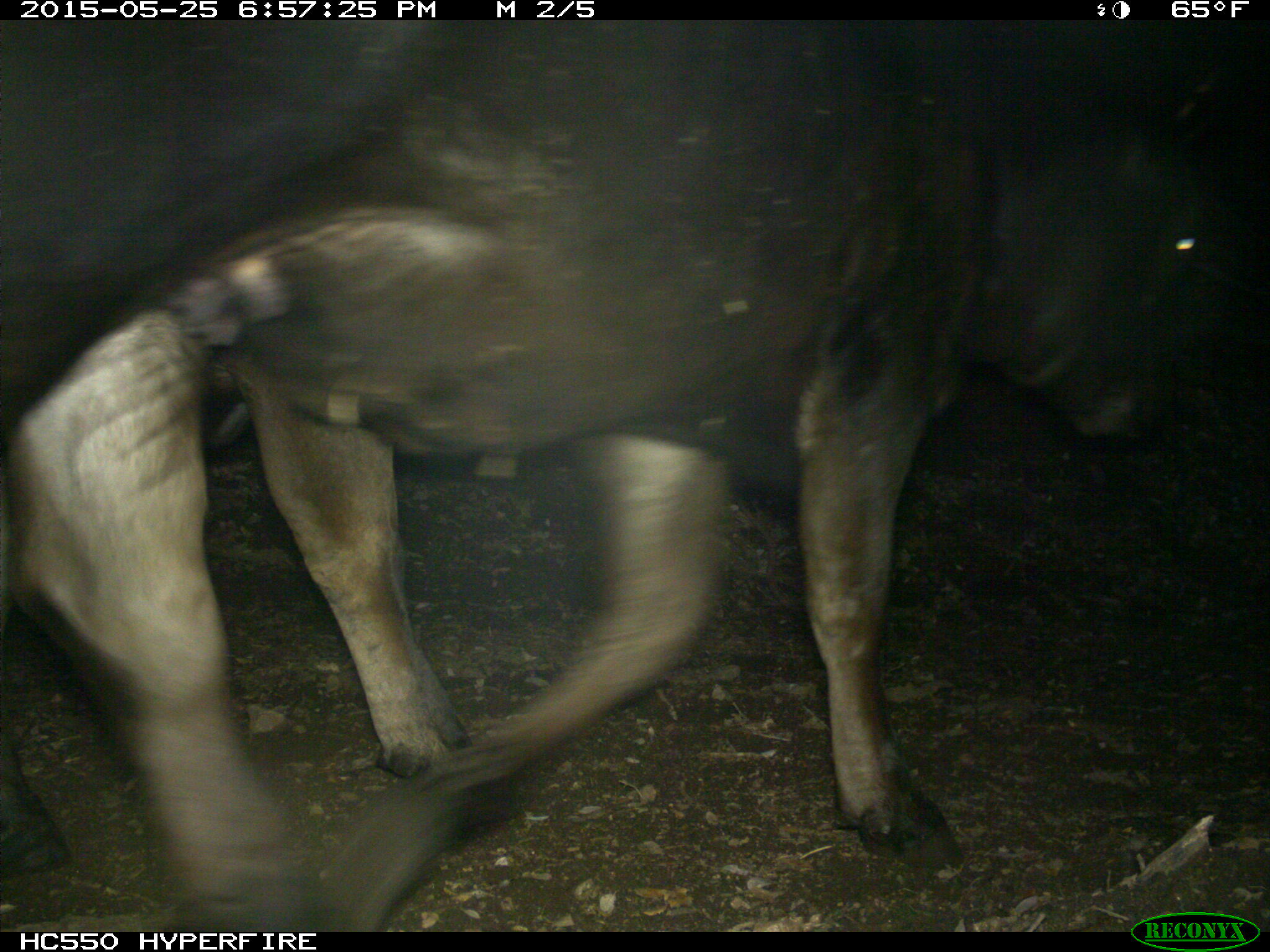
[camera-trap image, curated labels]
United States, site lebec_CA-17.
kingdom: Animalia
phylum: Chordata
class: Mammalia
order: Artiodactyla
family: Bovidae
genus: Bos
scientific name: Bos taurus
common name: domestic cow